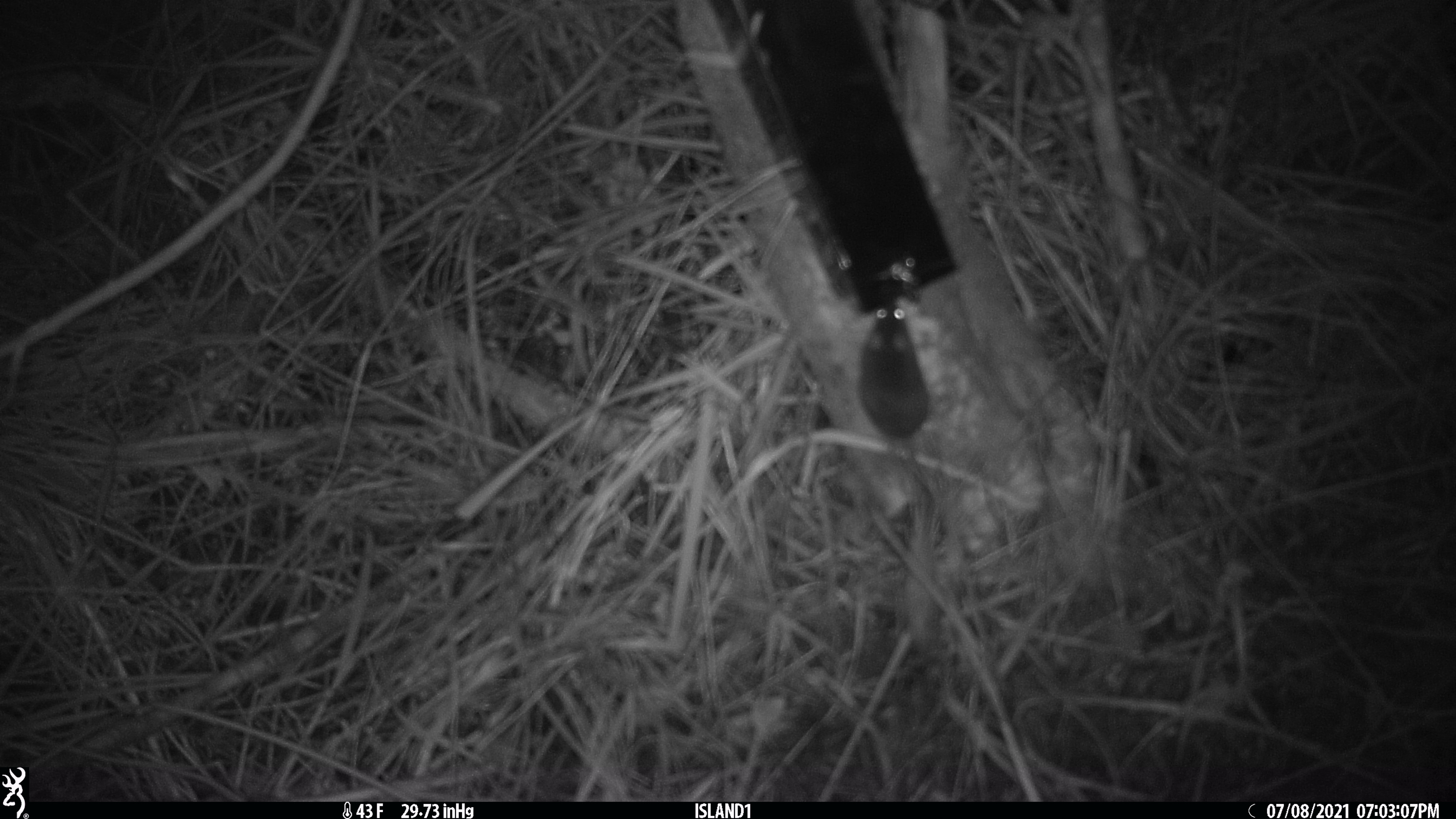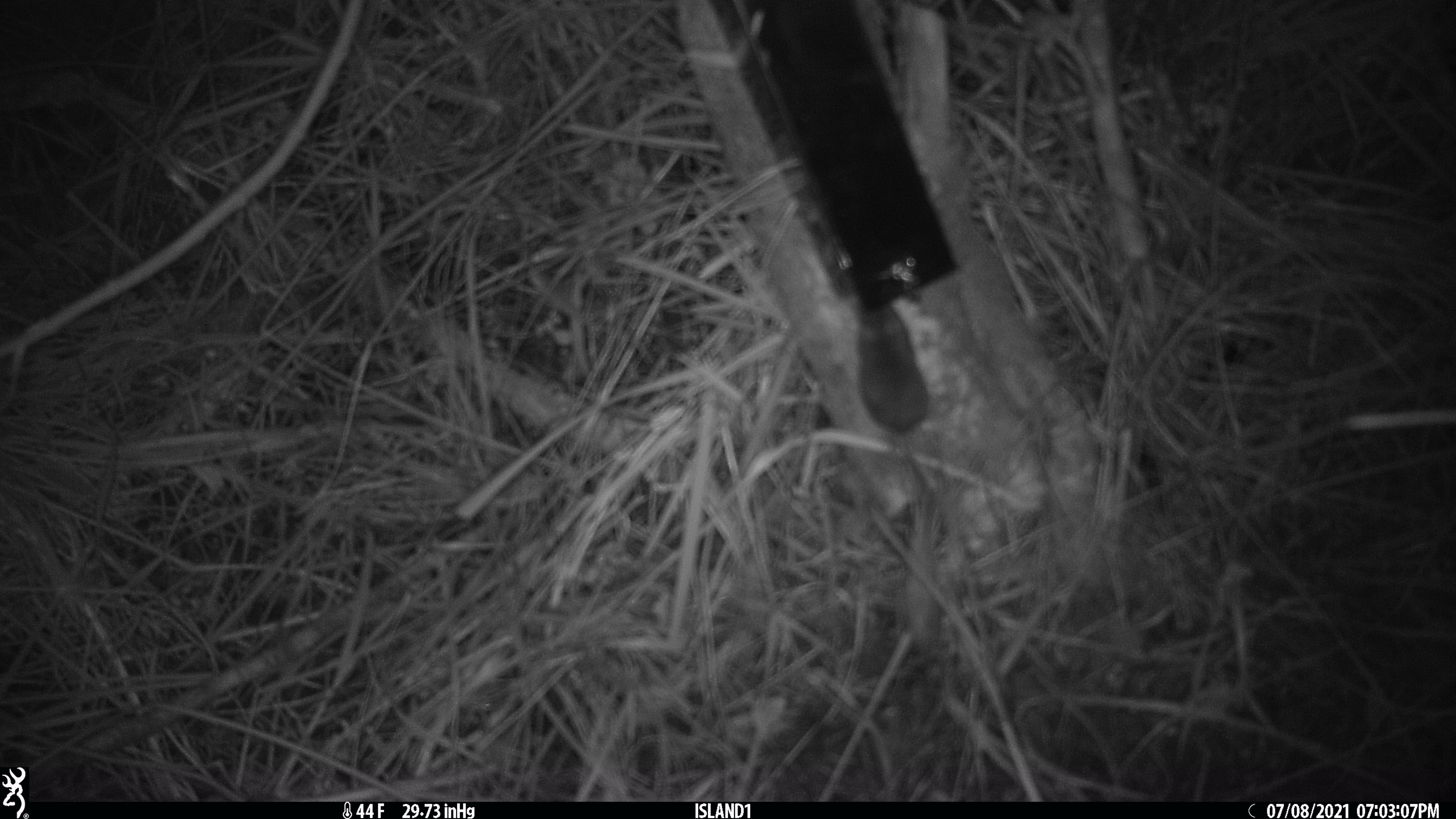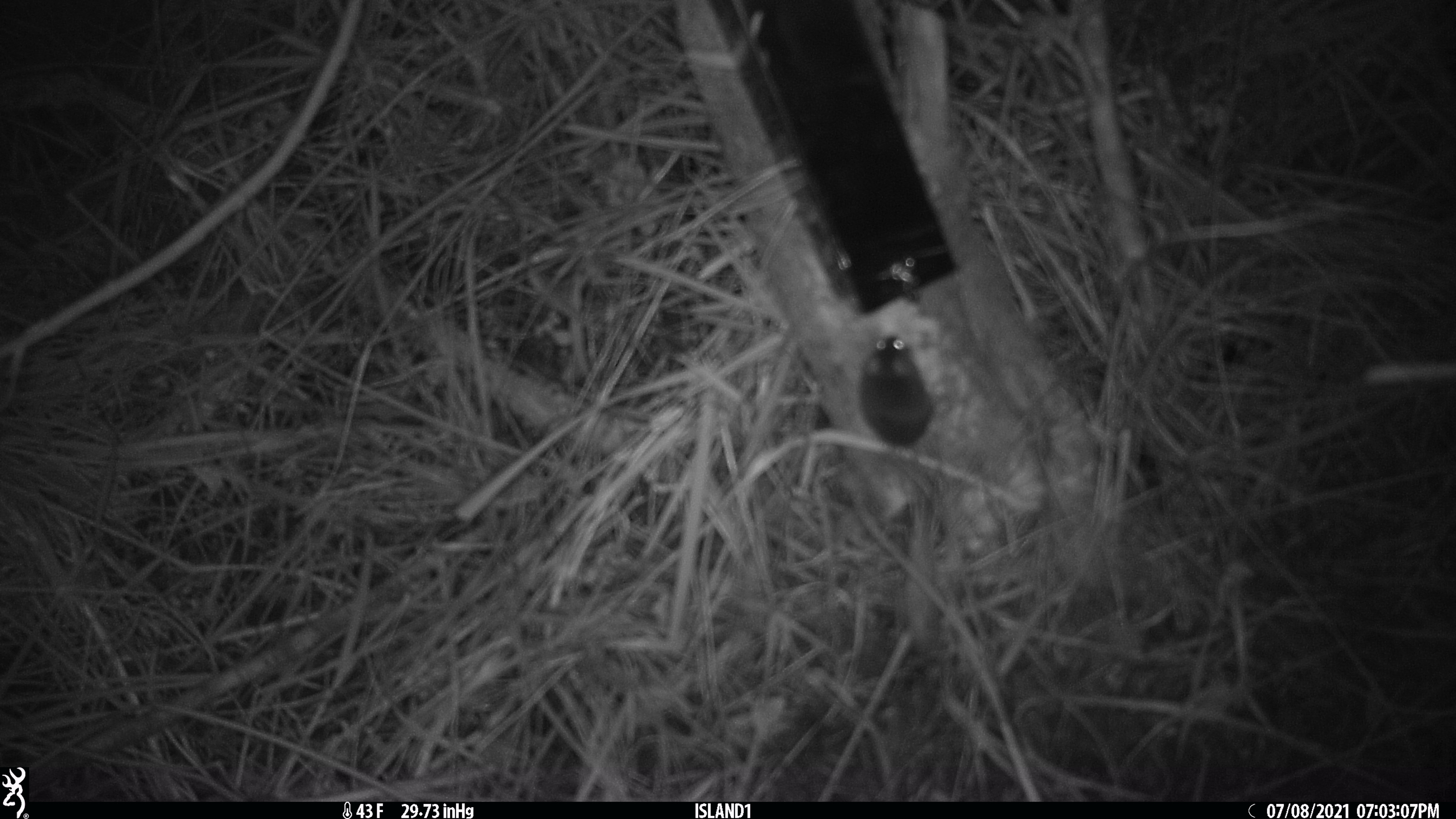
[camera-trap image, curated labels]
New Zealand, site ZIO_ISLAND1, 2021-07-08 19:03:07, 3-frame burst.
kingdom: Animalia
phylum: Chordata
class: Mammalia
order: Rodentia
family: Muridae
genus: Mus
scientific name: Mus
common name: mouse